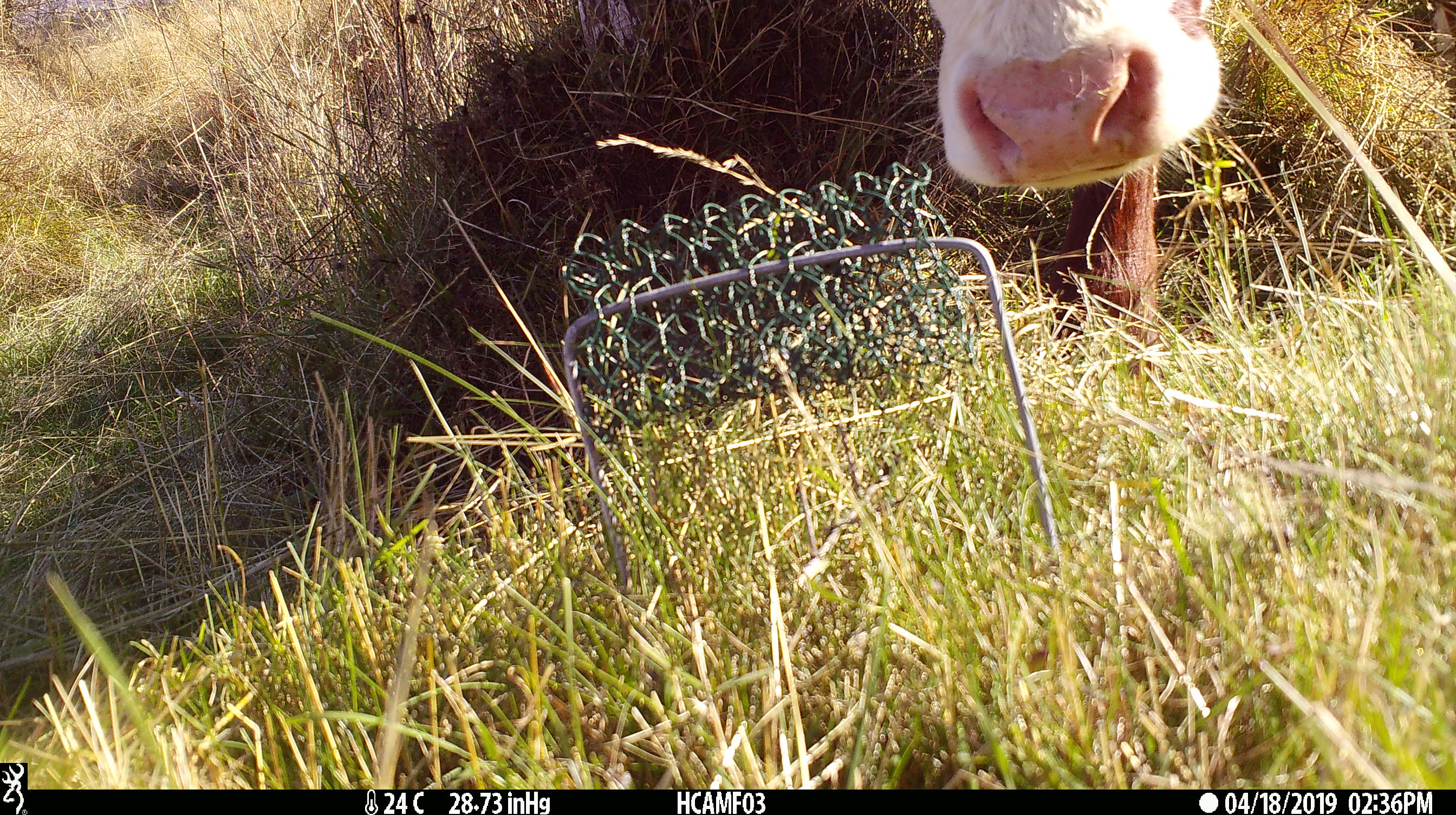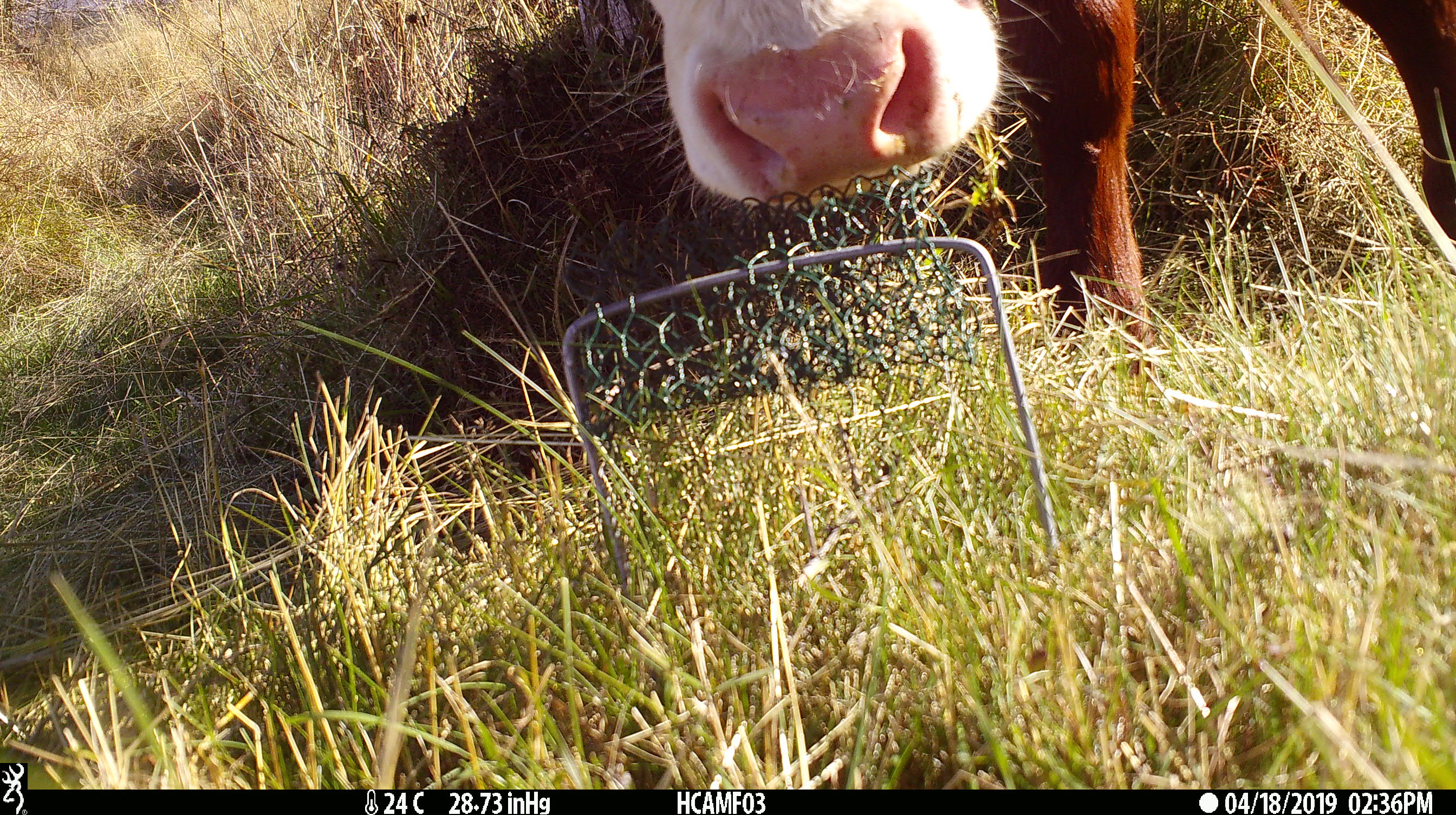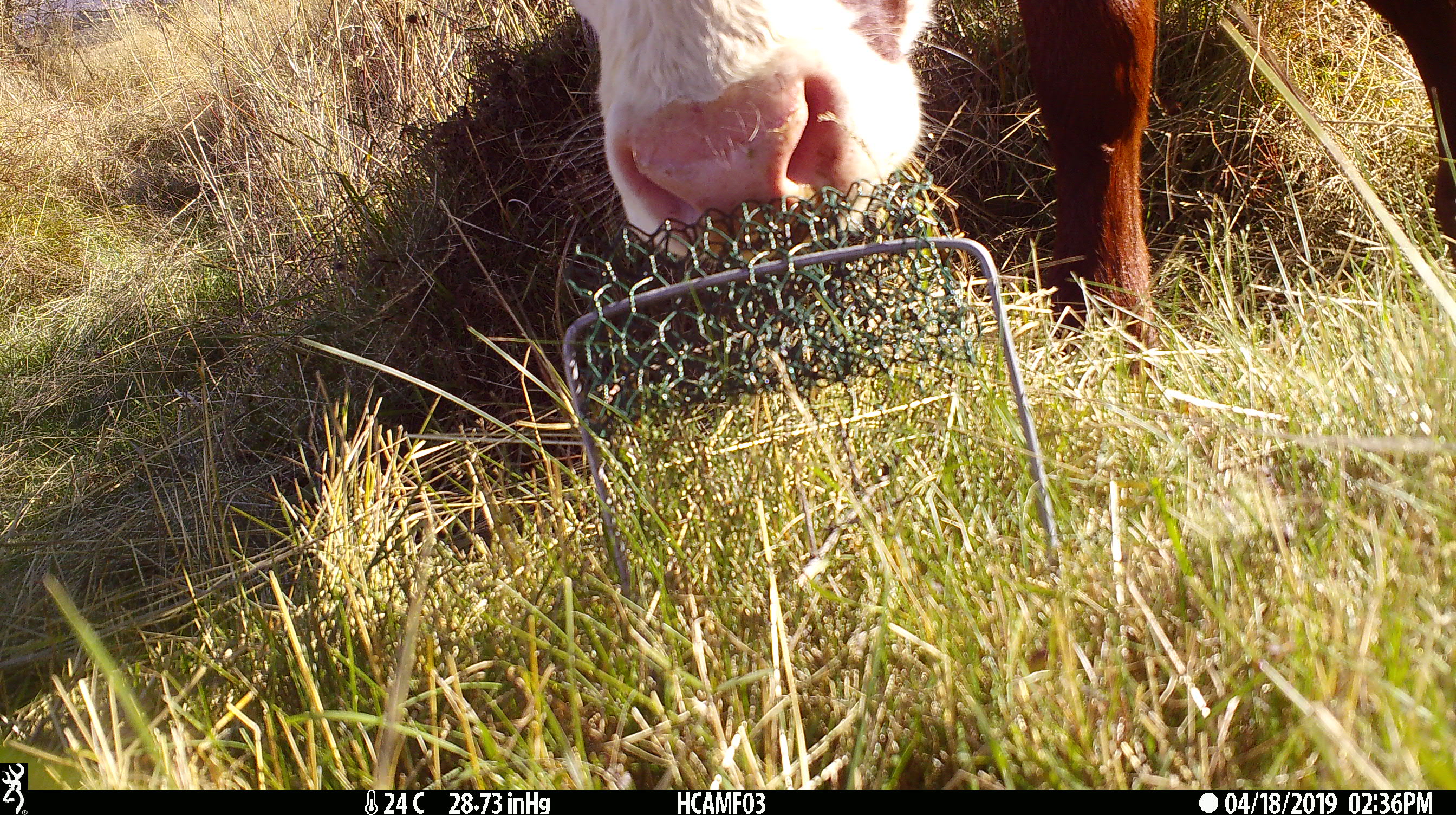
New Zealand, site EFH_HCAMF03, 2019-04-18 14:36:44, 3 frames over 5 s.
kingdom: Animalia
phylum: Chordata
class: Mammalia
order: Artiodactyla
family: Bovidae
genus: Bos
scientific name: Bos taurus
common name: domestic cow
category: cow